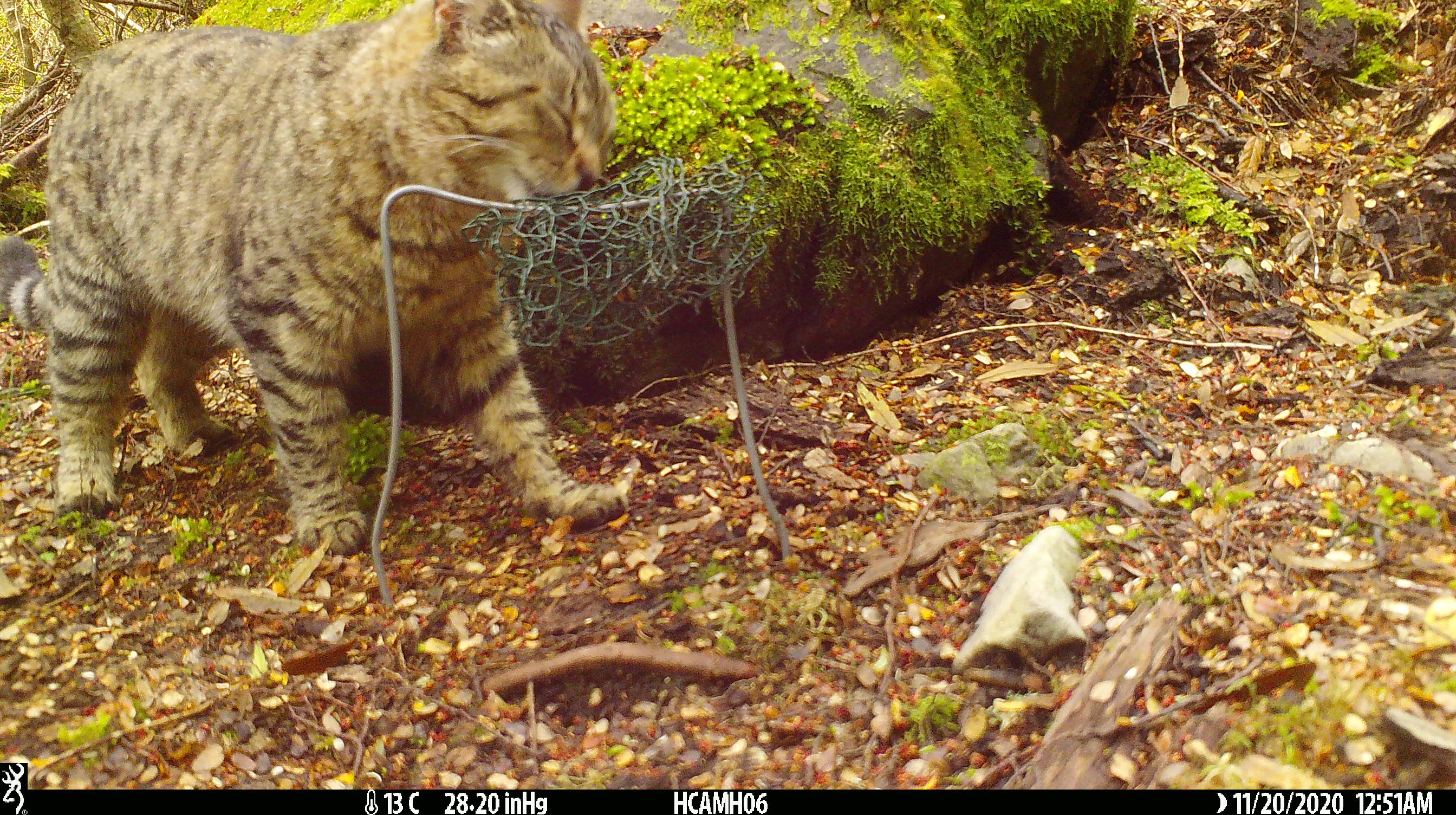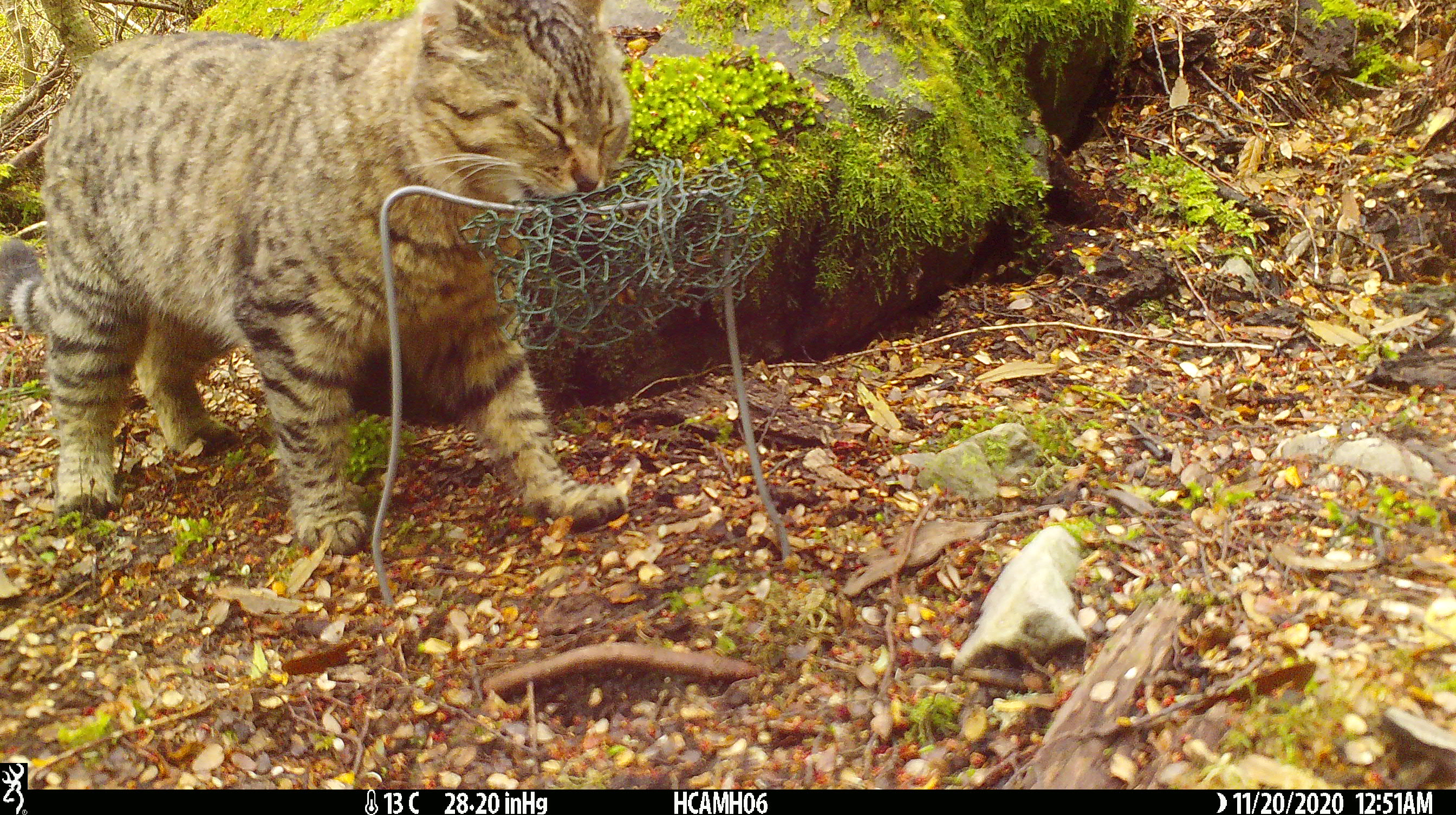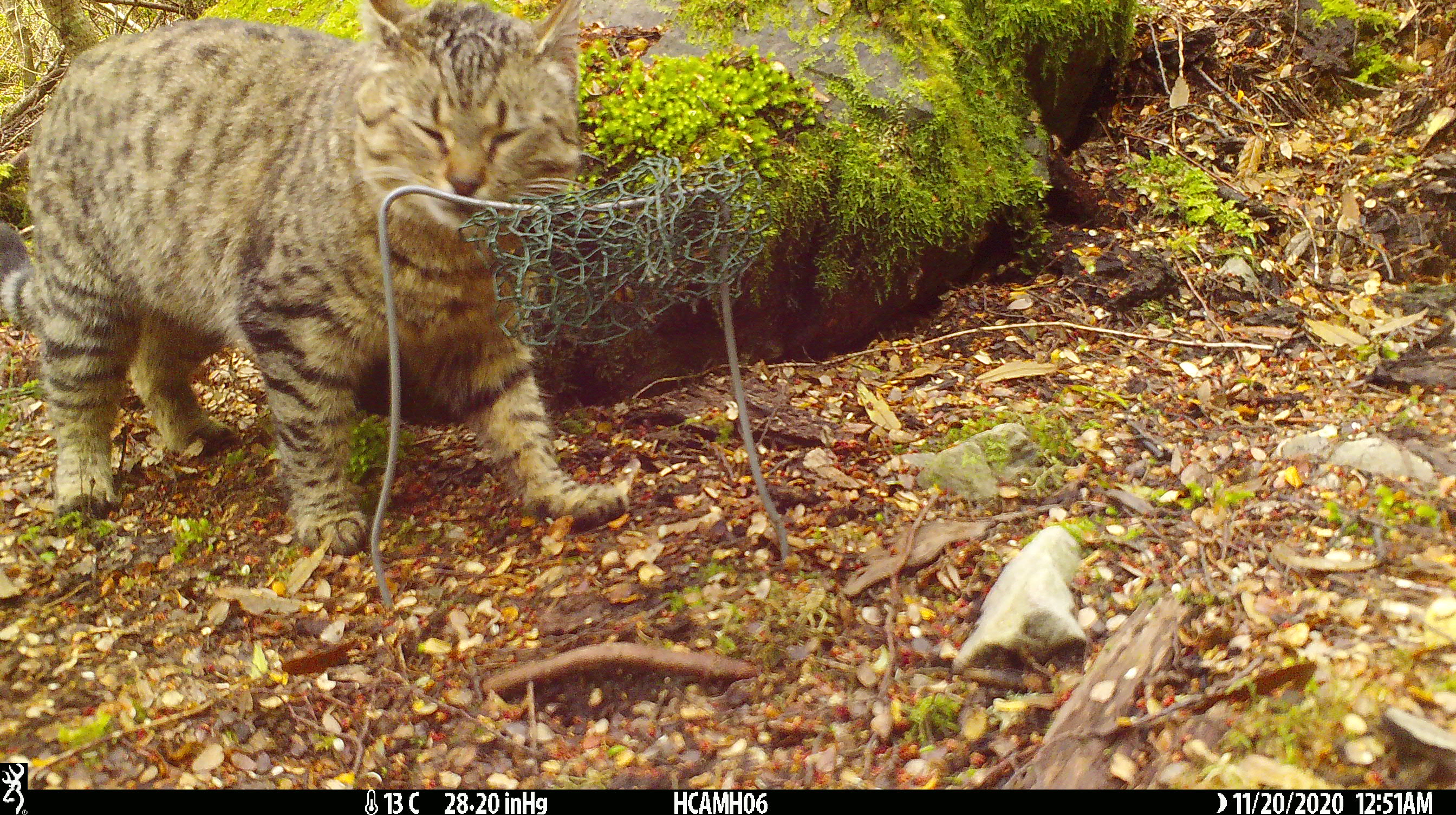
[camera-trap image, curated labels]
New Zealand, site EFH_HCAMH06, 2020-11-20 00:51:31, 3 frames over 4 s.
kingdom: Animalia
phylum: Chordata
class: Mammalia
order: Carnivora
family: Felidae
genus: Felis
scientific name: Felis catus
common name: domestic cat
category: cat